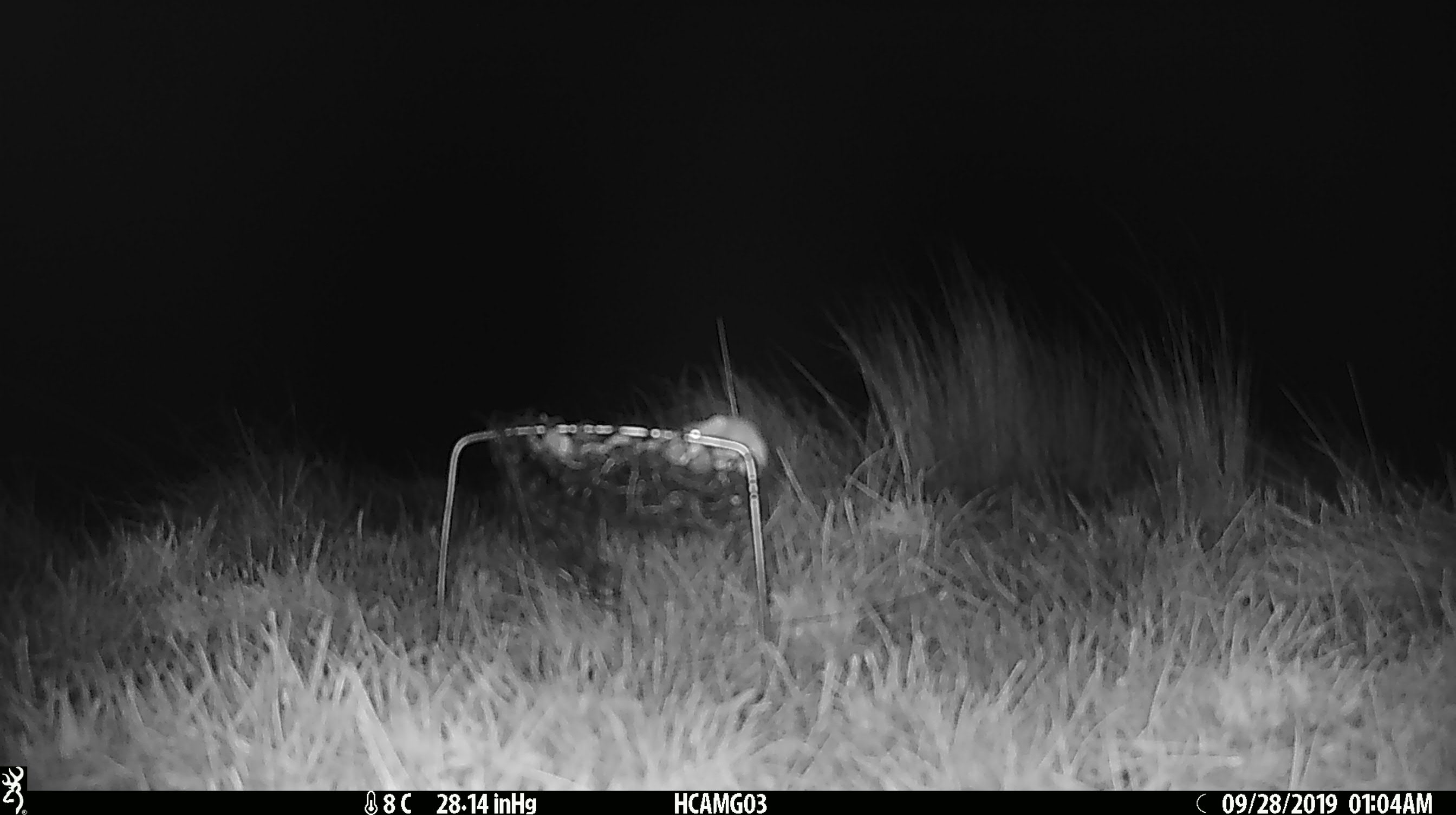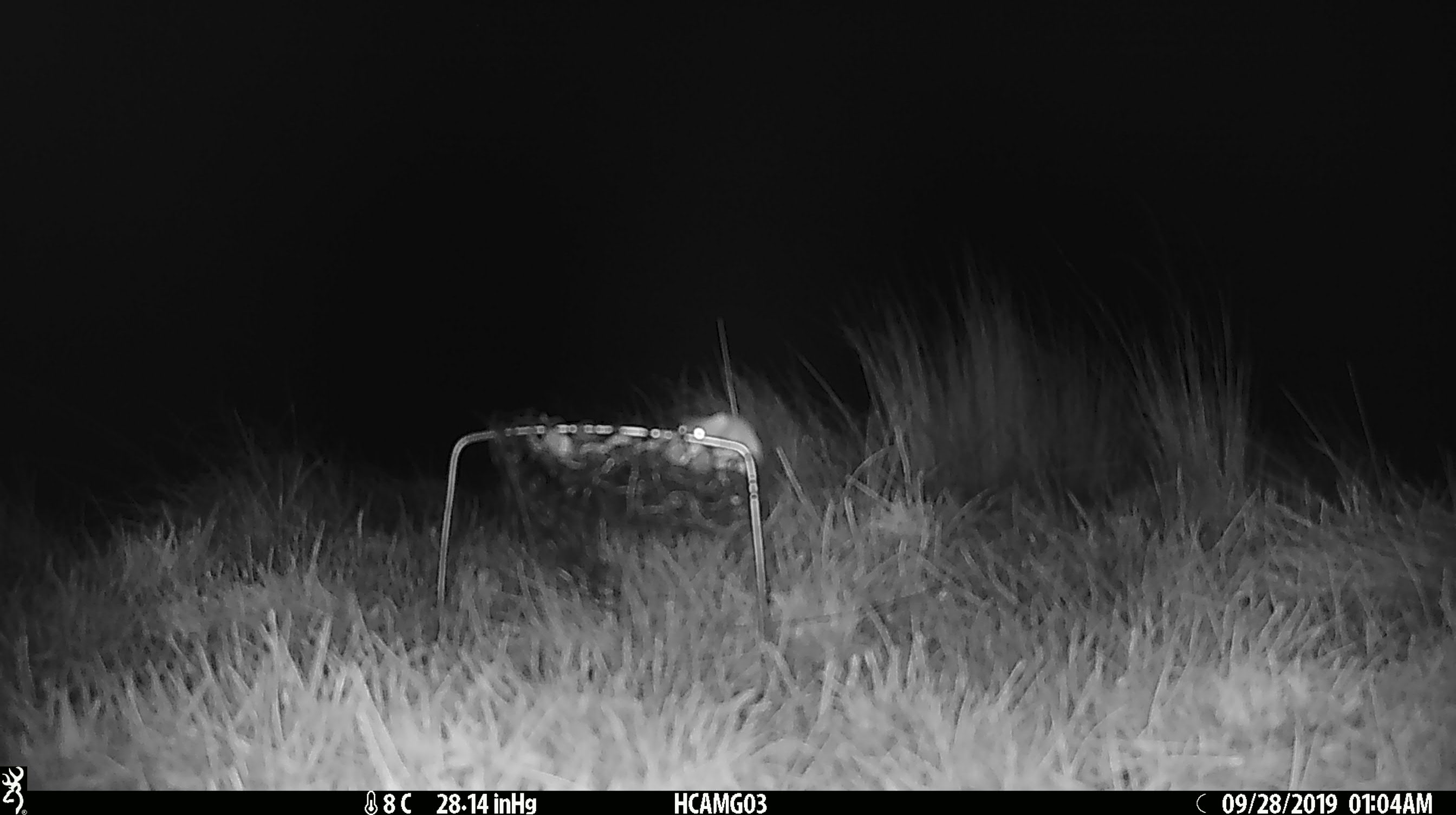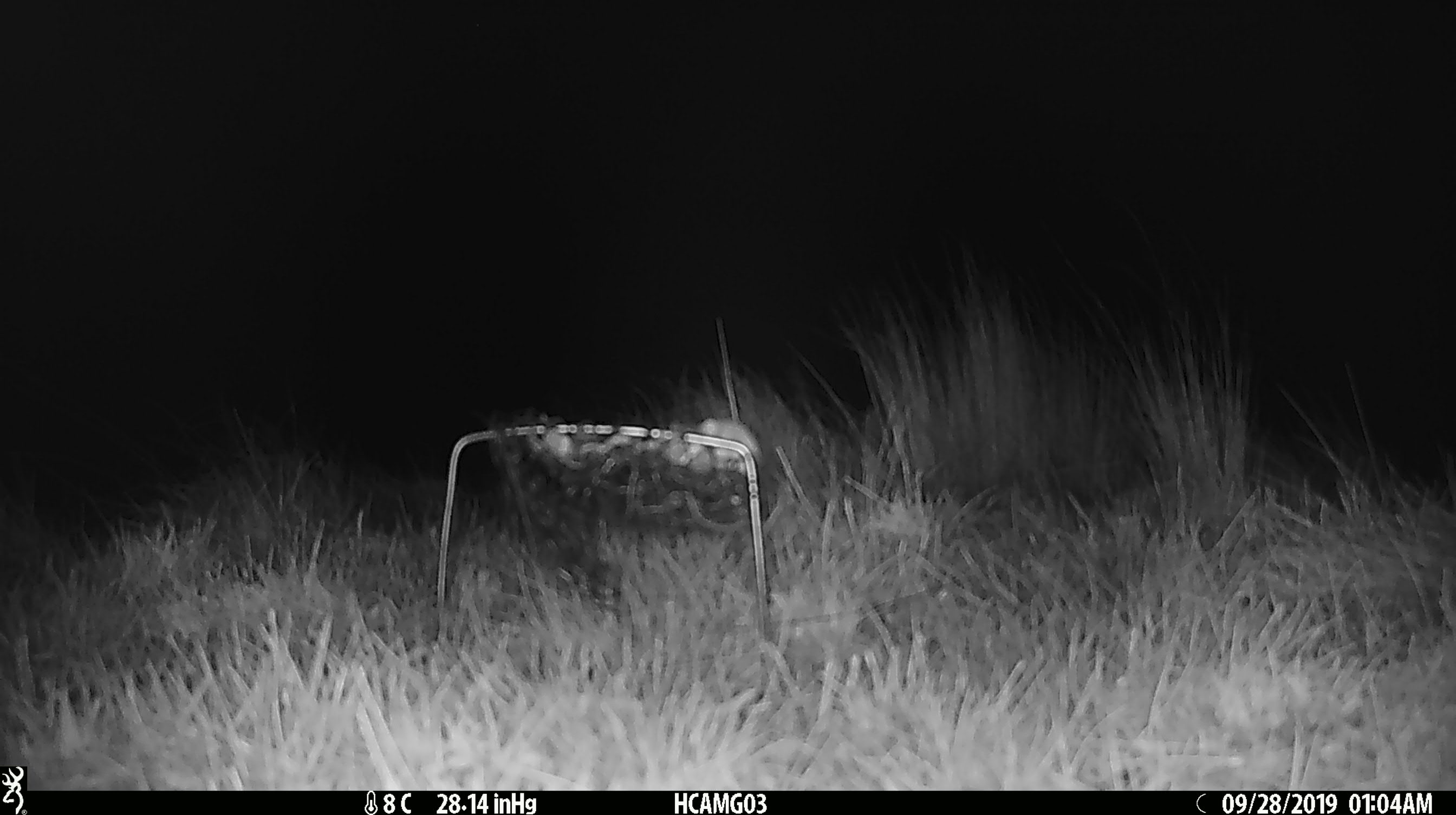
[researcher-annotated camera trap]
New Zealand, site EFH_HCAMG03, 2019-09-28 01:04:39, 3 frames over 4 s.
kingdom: Animalia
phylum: Chordata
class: Mammalia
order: Rodentia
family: Muridae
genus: Mus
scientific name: Mus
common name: mouse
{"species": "mouse (Mus)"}